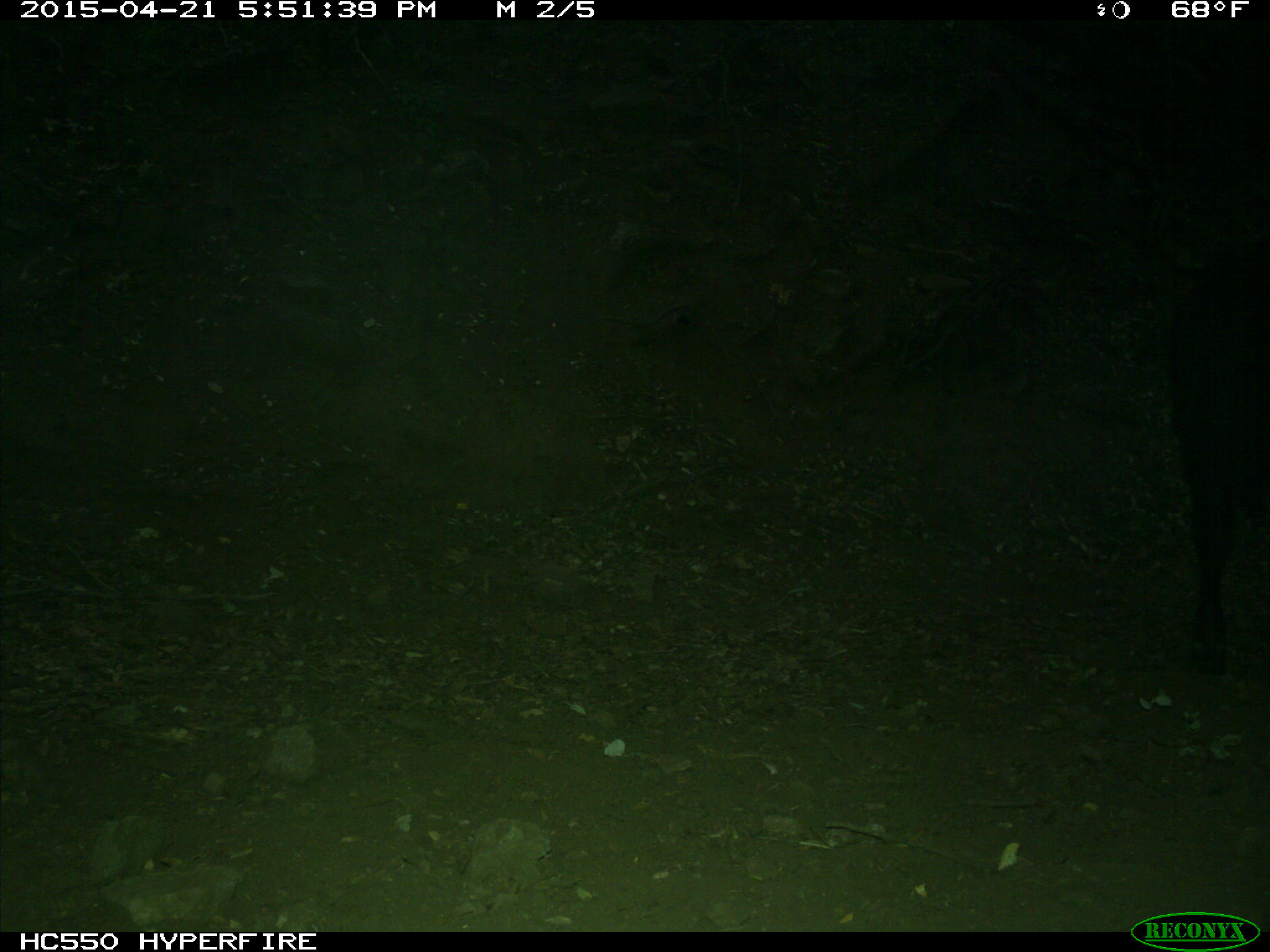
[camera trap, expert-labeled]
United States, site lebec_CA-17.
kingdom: Animalia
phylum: Chordata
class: Mammalia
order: Artiodactyla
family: Bovidae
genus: Bos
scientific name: Bos taurus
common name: domestic cow